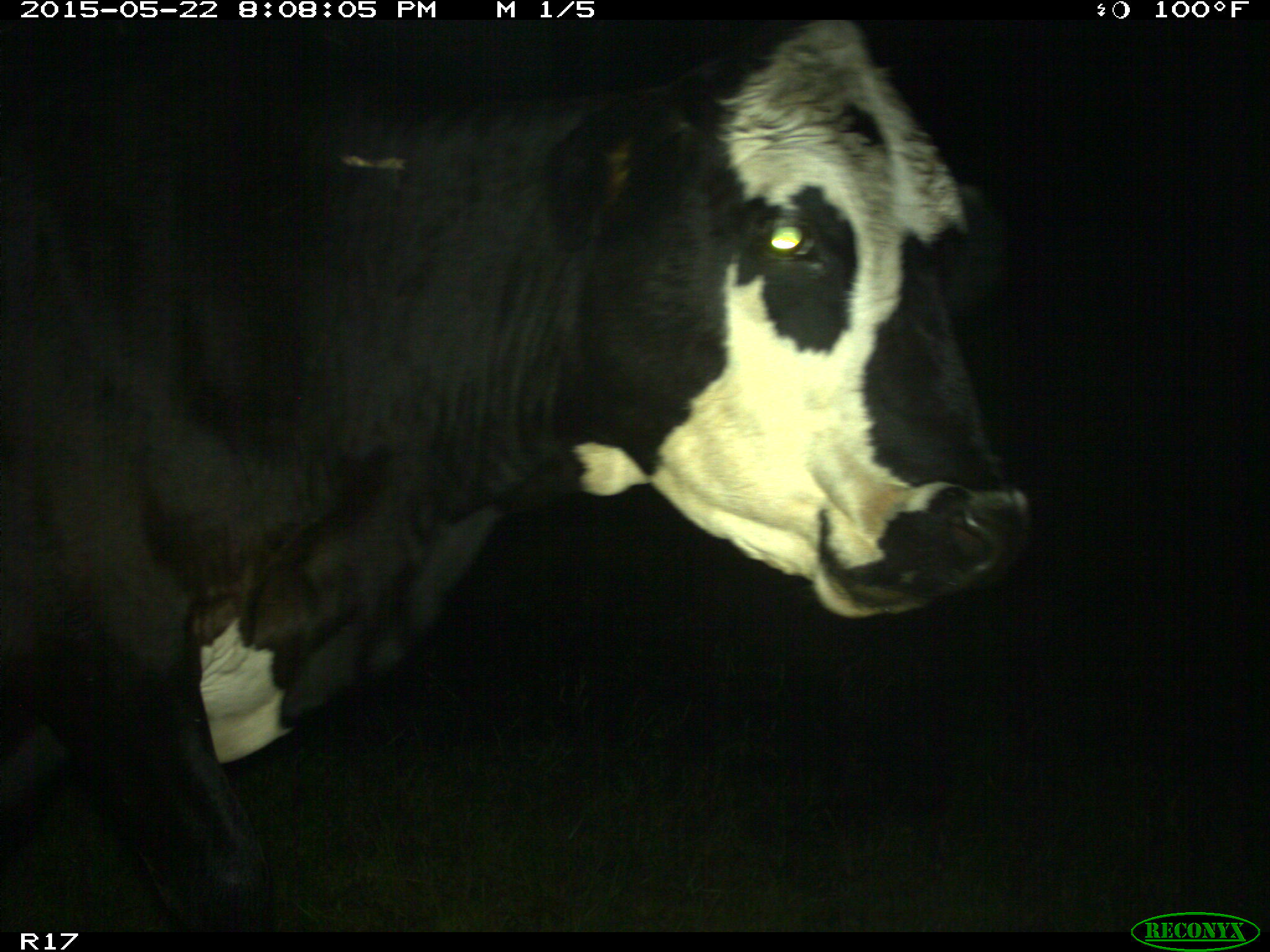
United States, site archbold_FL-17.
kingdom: Animalia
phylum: Chordata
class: Mammalia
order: Artiodactyla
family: Bovidae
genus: Bos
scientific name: Bos taurus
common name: domestic cow